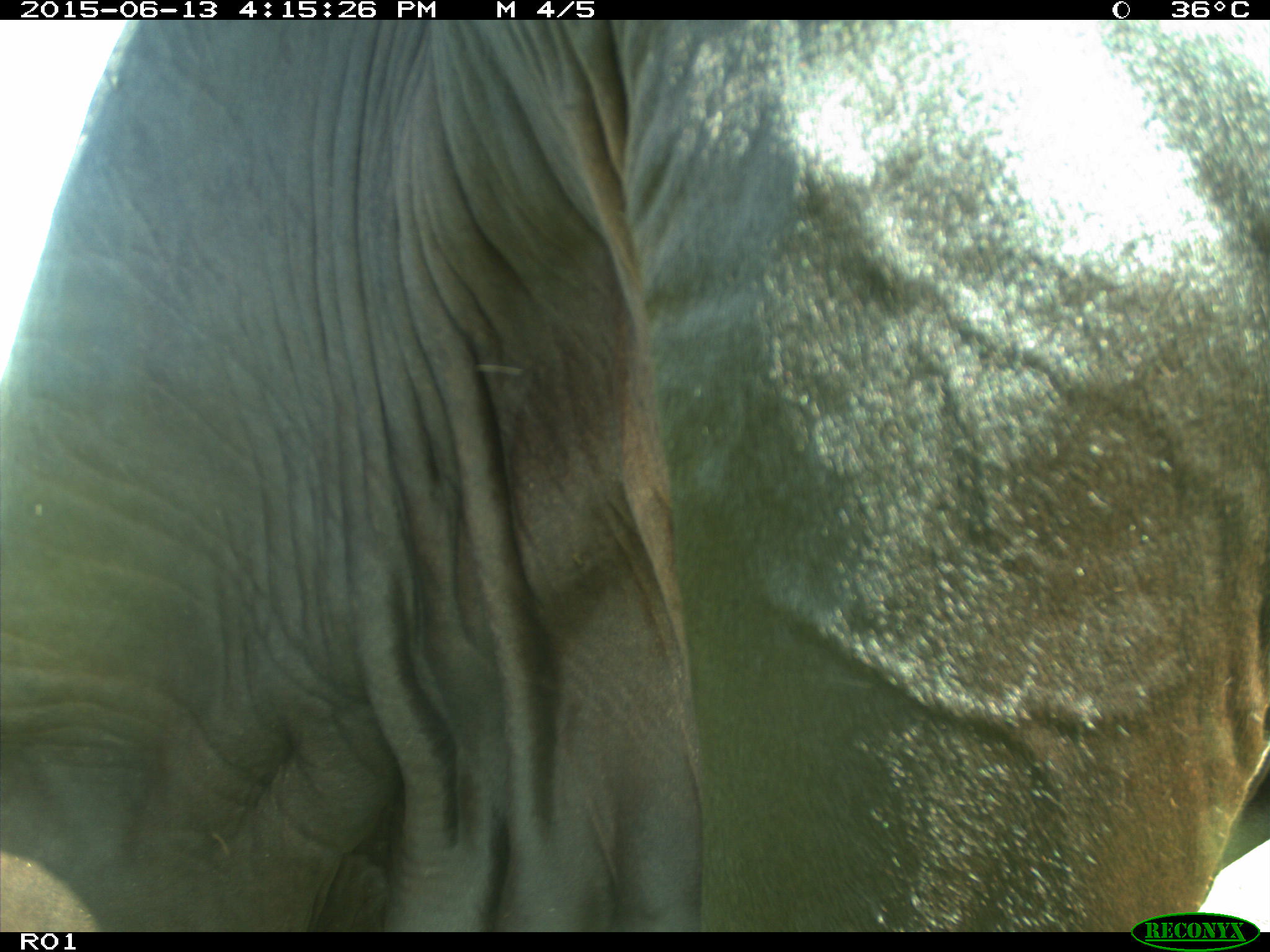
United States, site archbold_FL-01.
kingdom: Animalia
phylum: Chordata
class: Mammalia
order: Artiodactyla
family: Bovidae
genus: Bos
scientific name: Bos taurus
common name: domestic cow